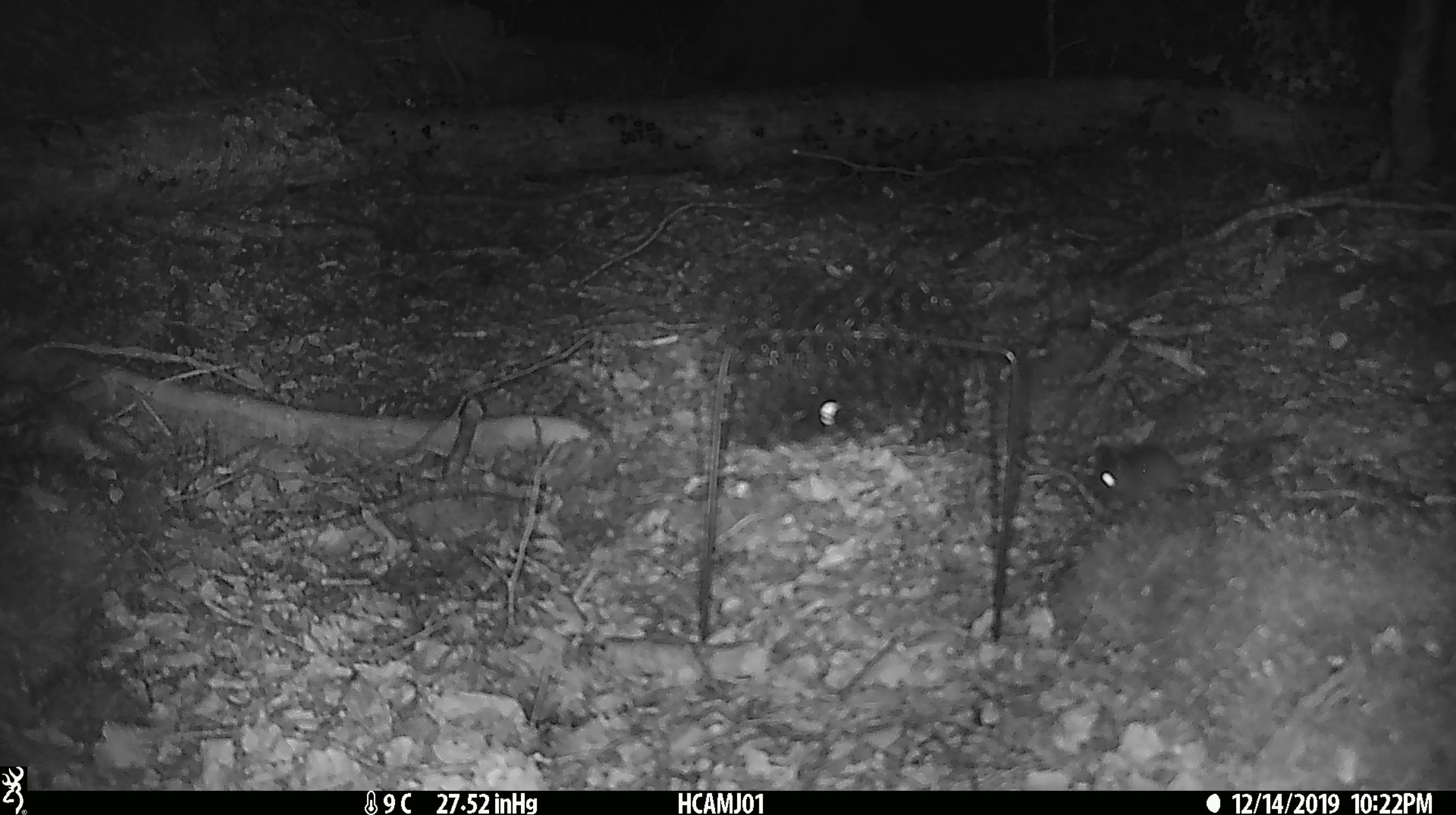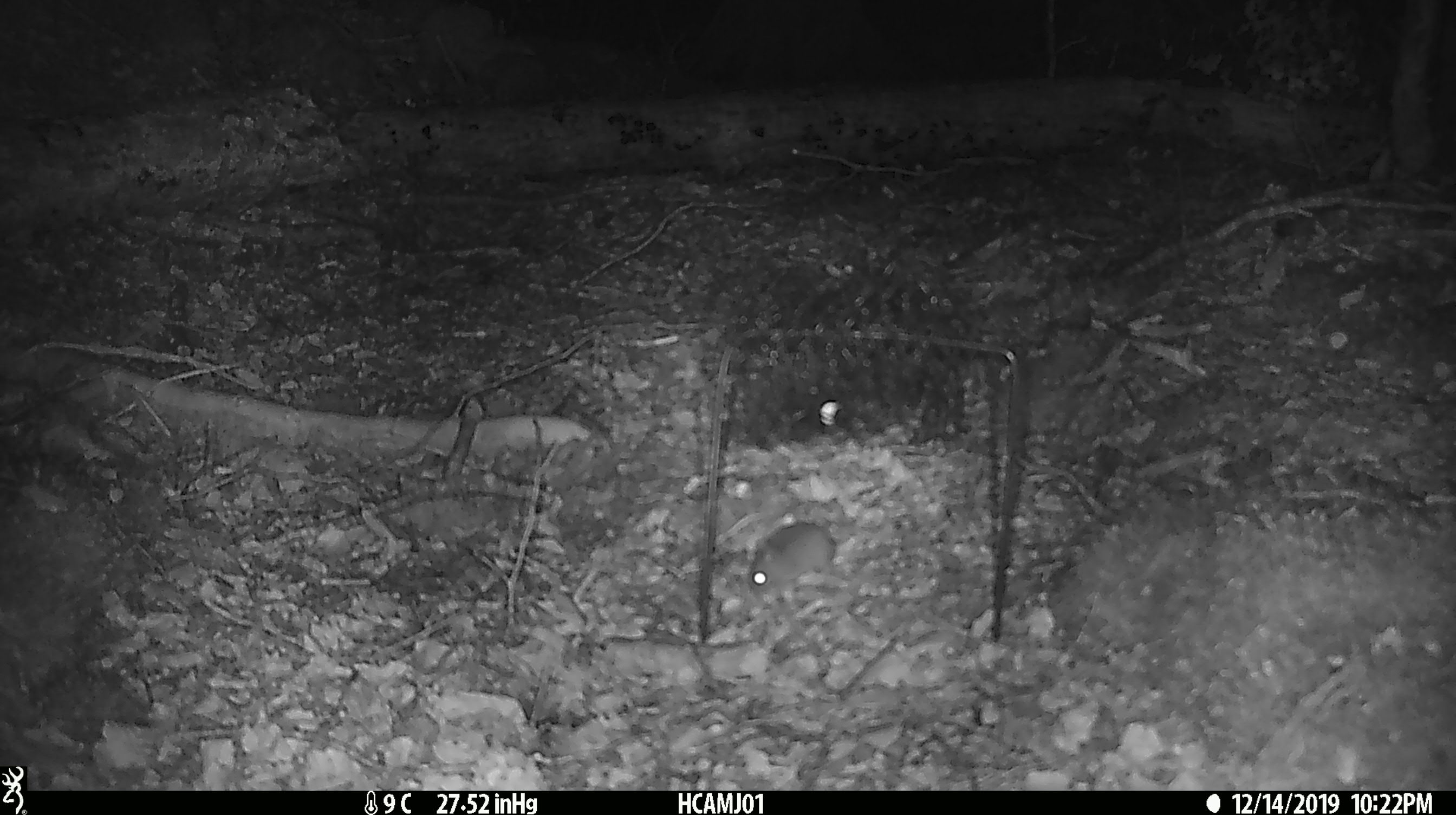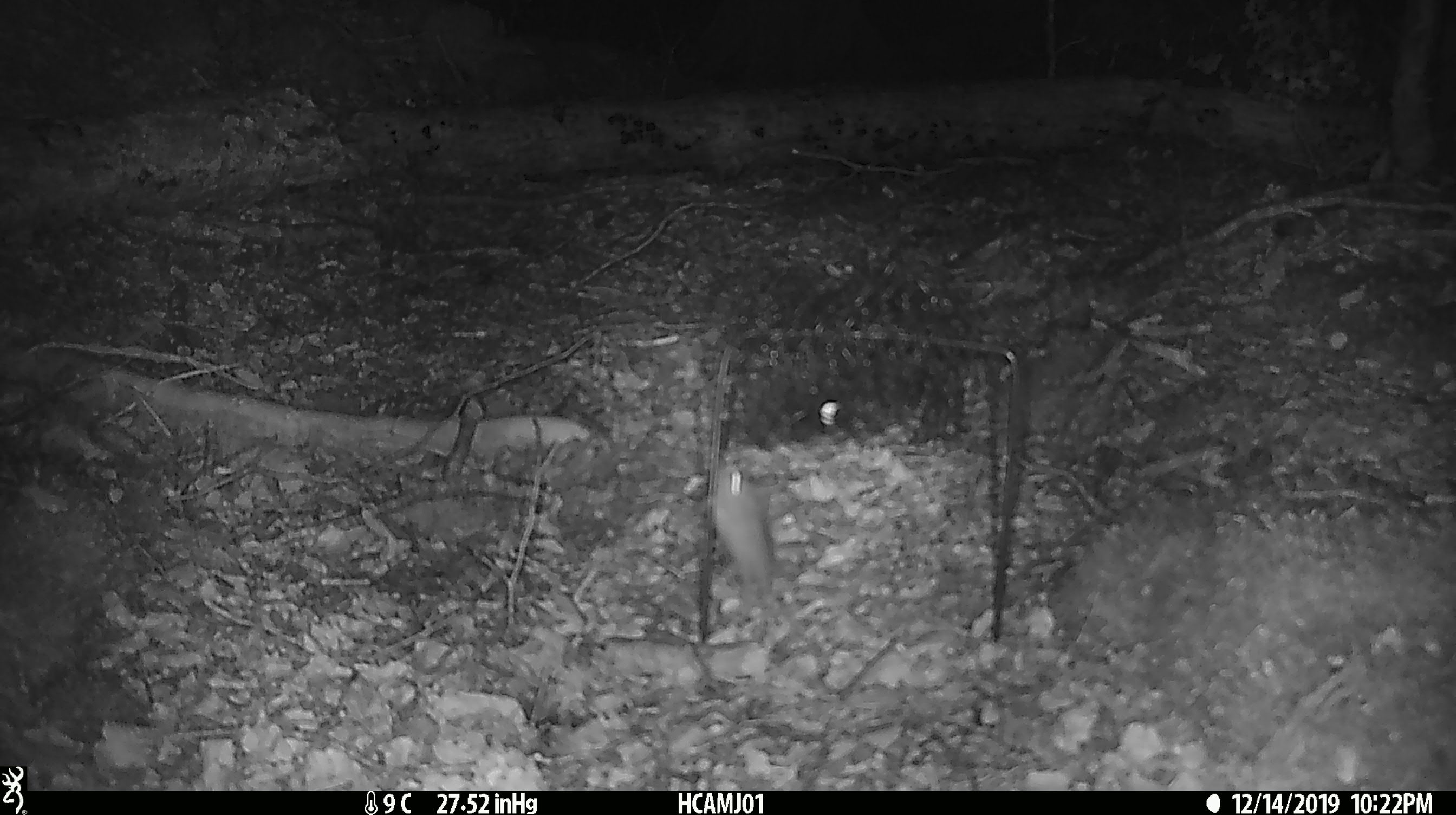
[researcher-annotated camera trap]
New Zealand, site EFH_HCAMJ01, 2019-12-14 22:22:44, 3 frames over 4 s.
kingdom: Animalia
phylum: Chordata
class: Mammalia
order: Rodentia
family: Muridae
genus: Mus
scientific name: Mus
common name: mouse